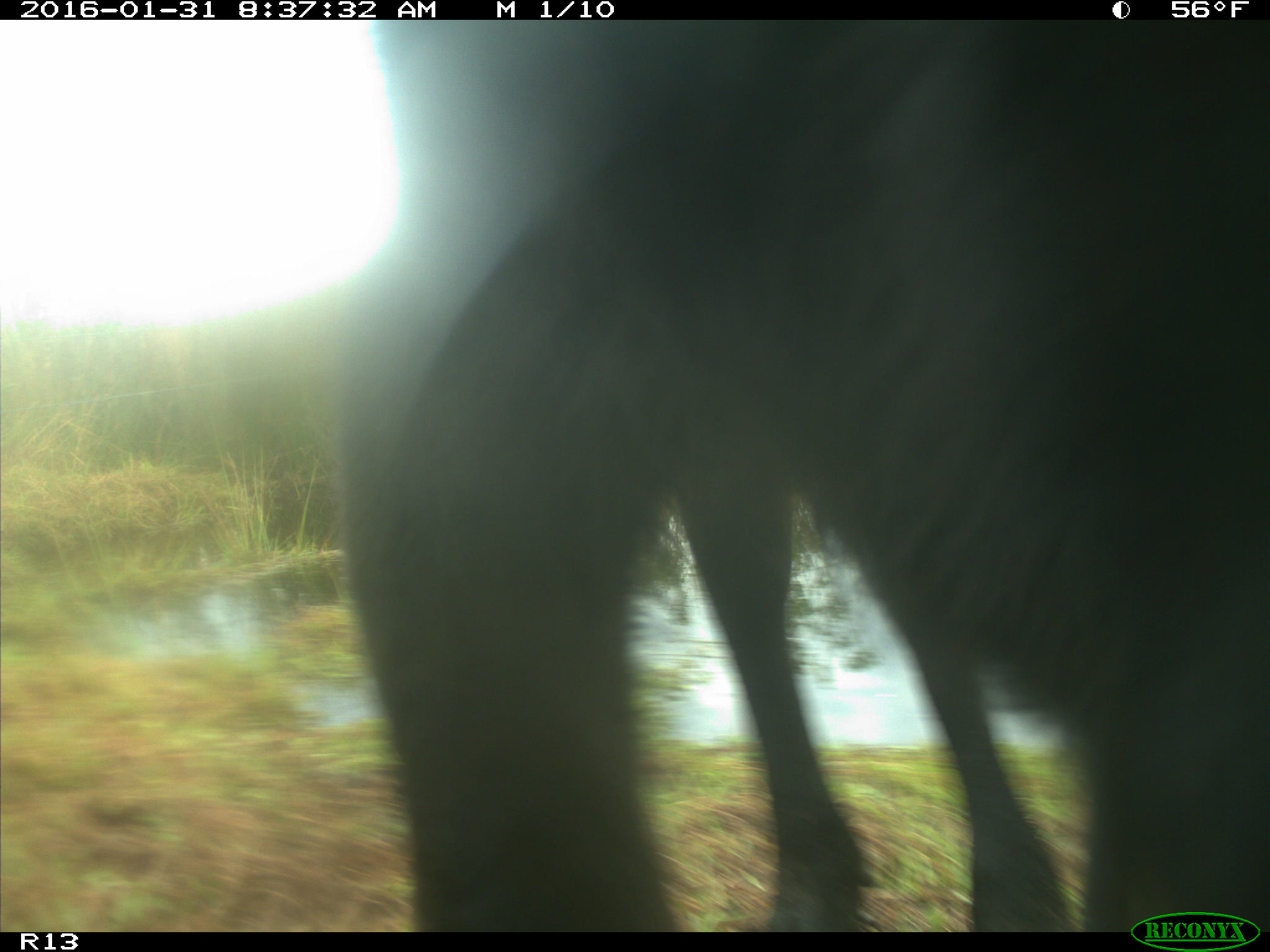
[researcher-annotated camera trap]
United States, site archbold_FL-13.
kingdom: Animalia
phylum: Chordata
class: Mammalia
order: Artiodactyla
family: Bovidae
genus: Bos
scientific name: Bos taurus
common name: domestic cow